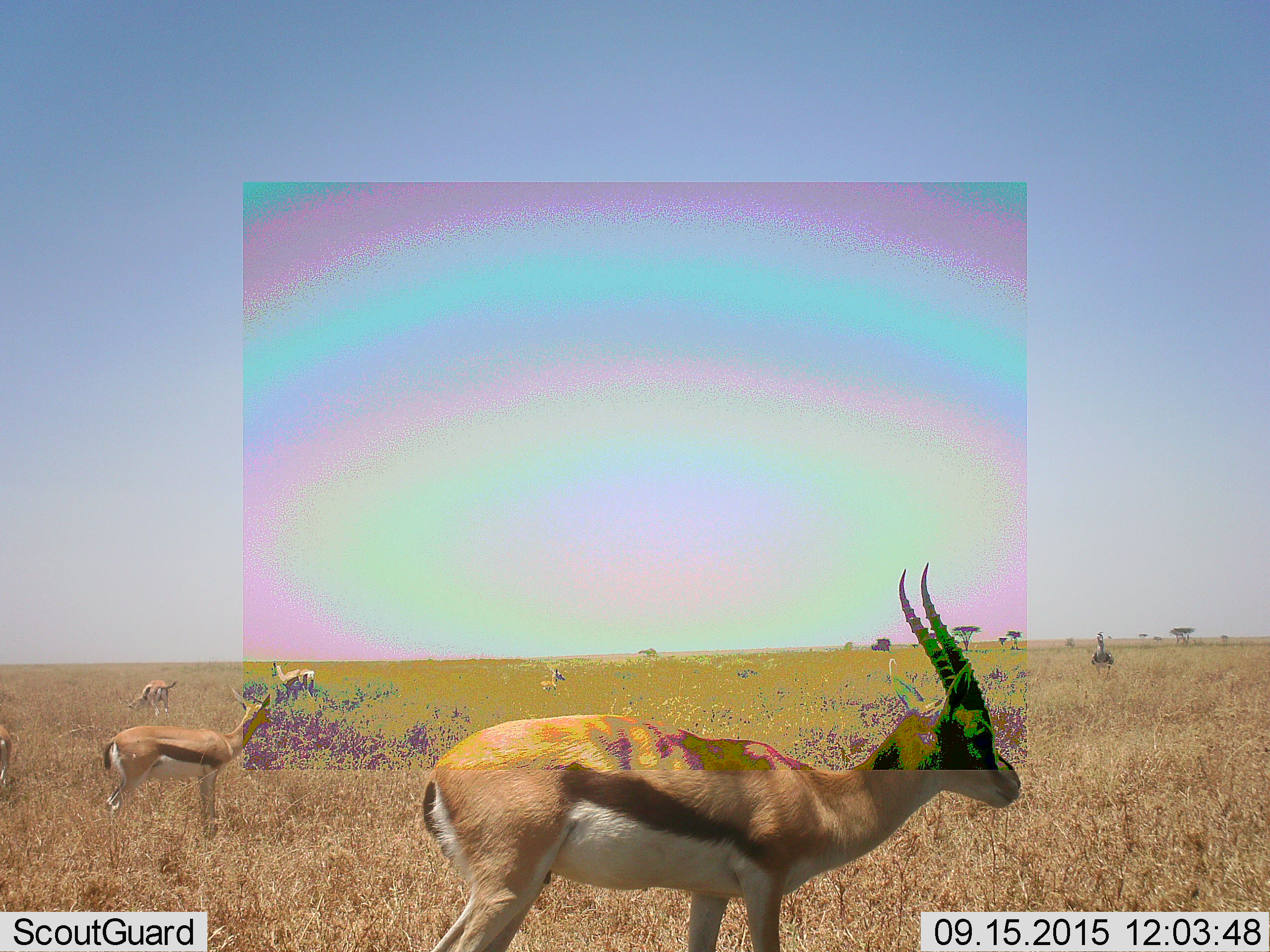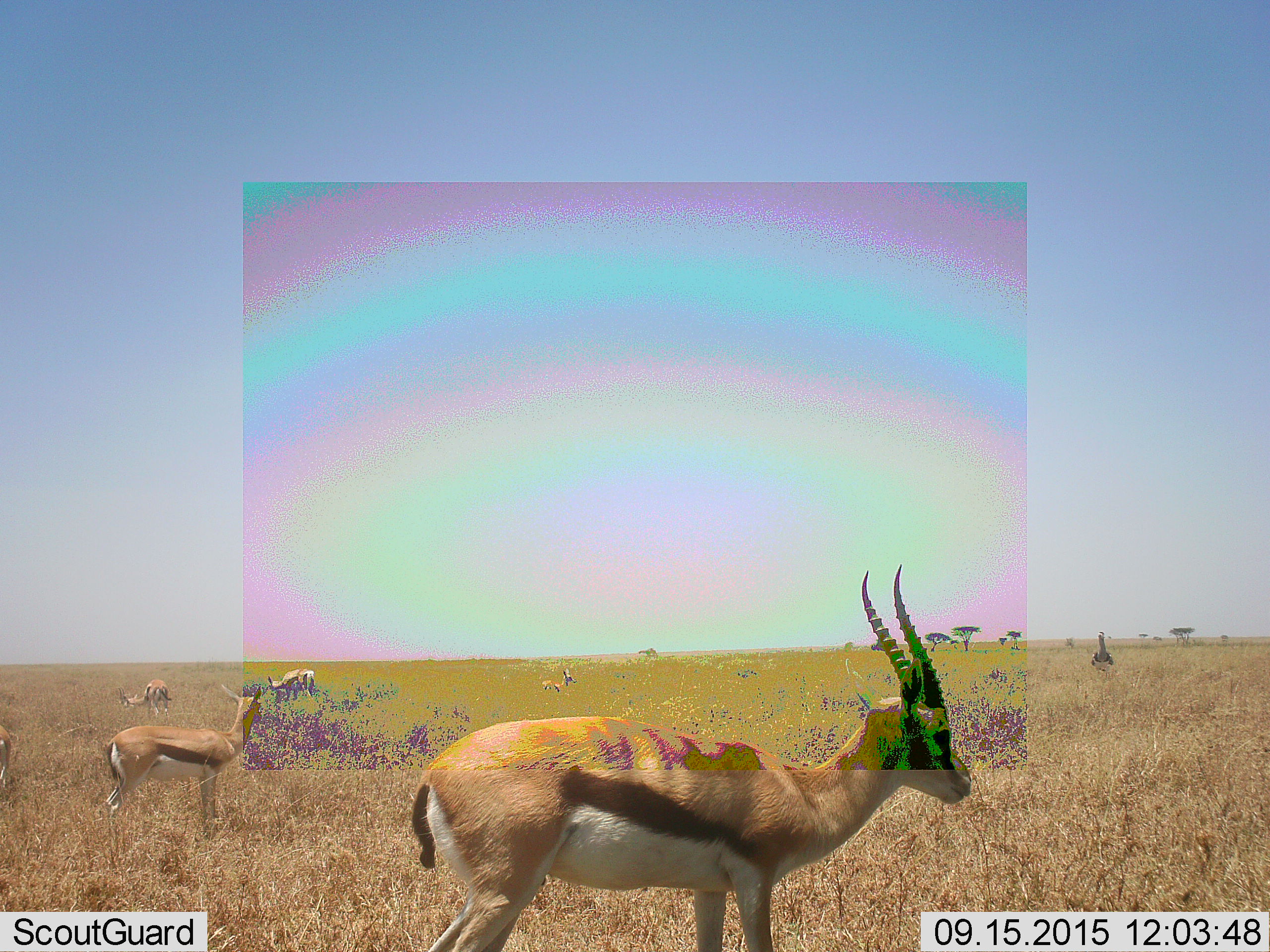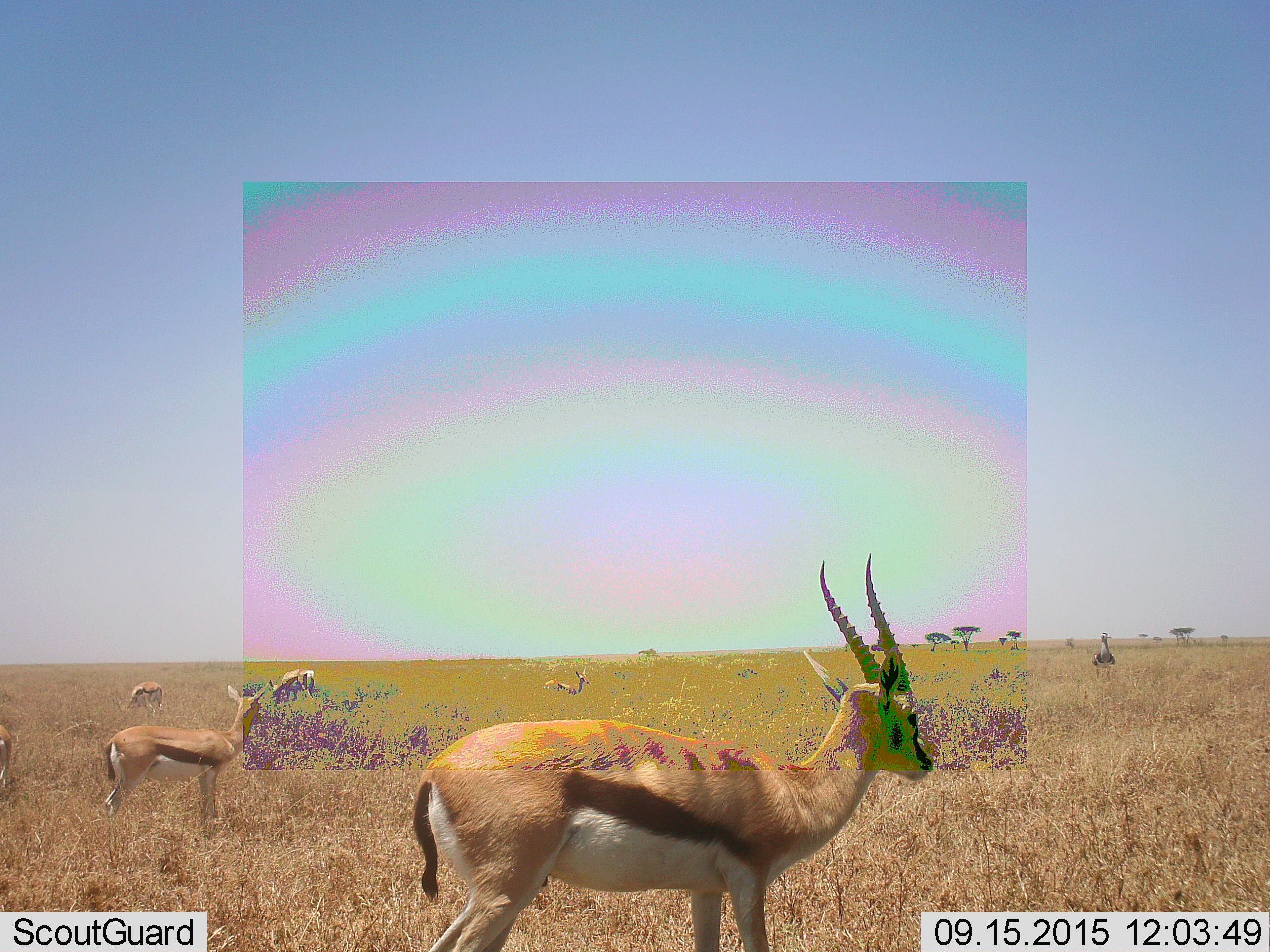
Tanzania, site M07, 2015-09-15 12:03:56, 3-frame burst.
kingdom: Animalia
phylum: Chordata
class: Mammalia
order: Artiodactyla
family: Bovidae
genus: Eudorcas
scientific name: Eudorcas thomsonii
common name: thomson's gazelle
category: gazellethomsons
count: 6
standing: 100%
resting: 0%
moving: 33%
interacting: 0%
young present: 33%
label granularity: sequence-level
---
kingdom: Animalia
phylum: Chordata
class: Aves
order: Otidiformes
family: Otididae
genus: Ardeotis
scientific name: Ardeotis kori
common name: kori bustard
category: koribustard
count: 1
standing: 80%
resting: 0%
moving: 20%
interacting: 0%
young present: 0%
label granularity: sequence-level